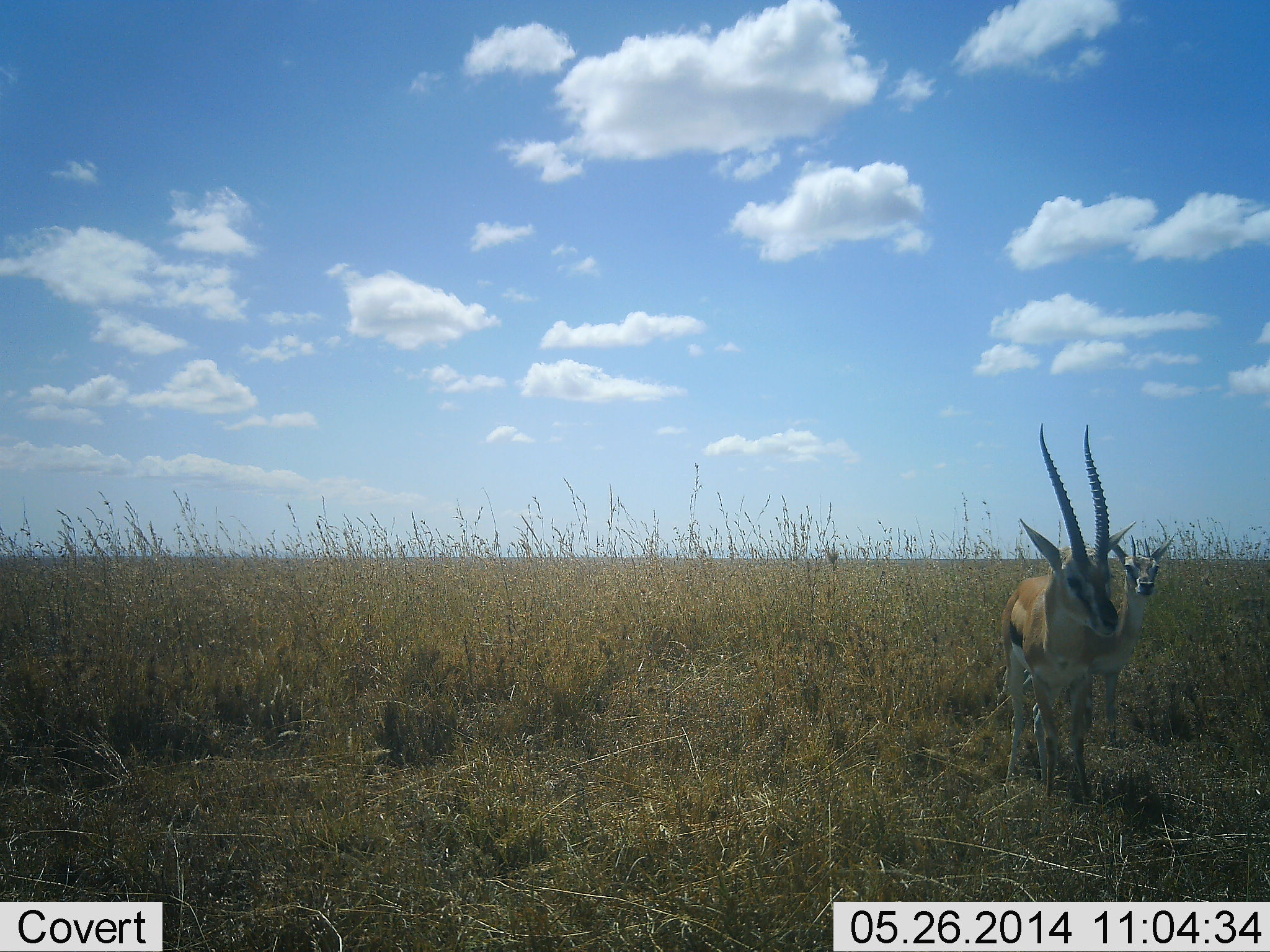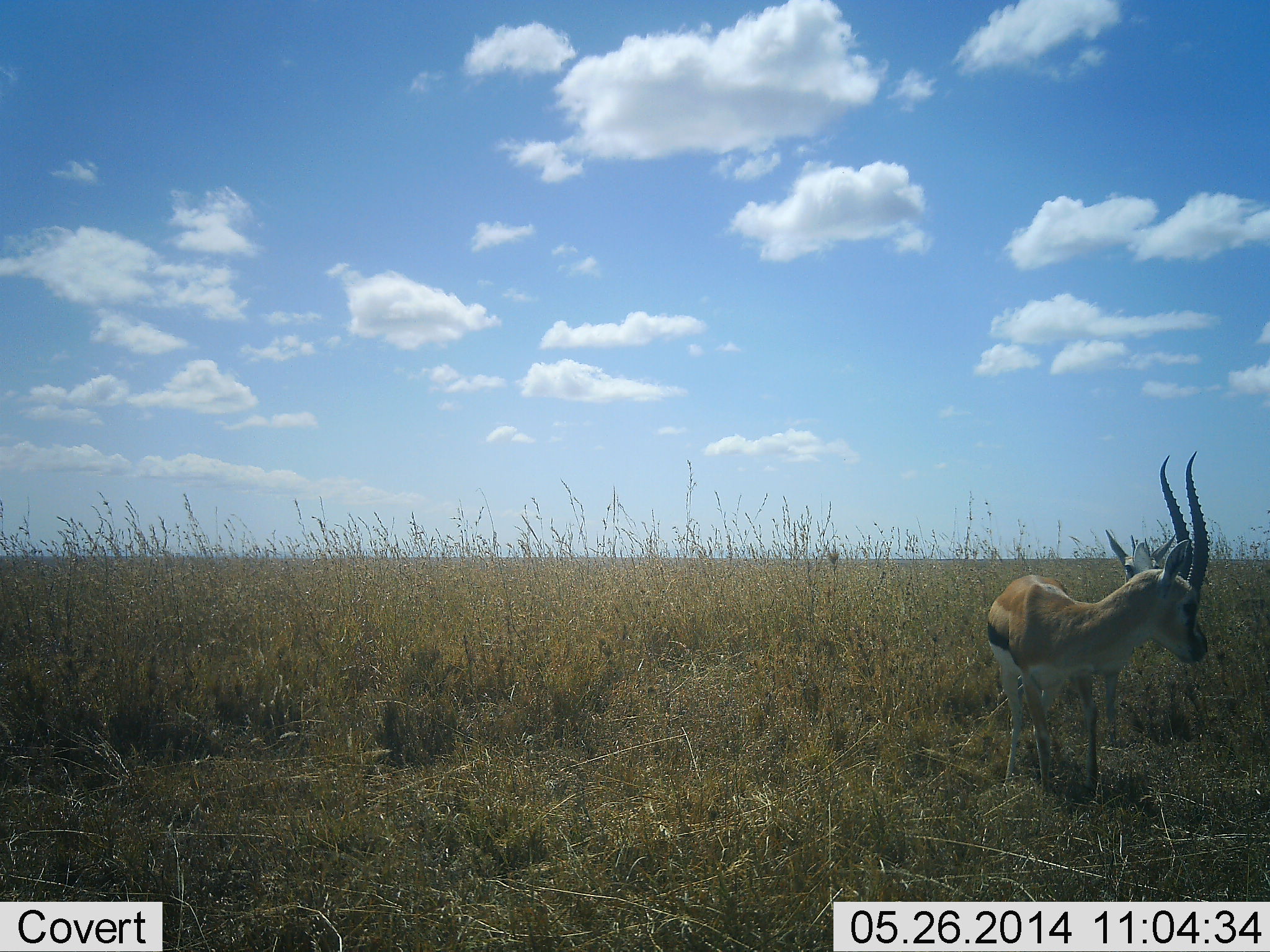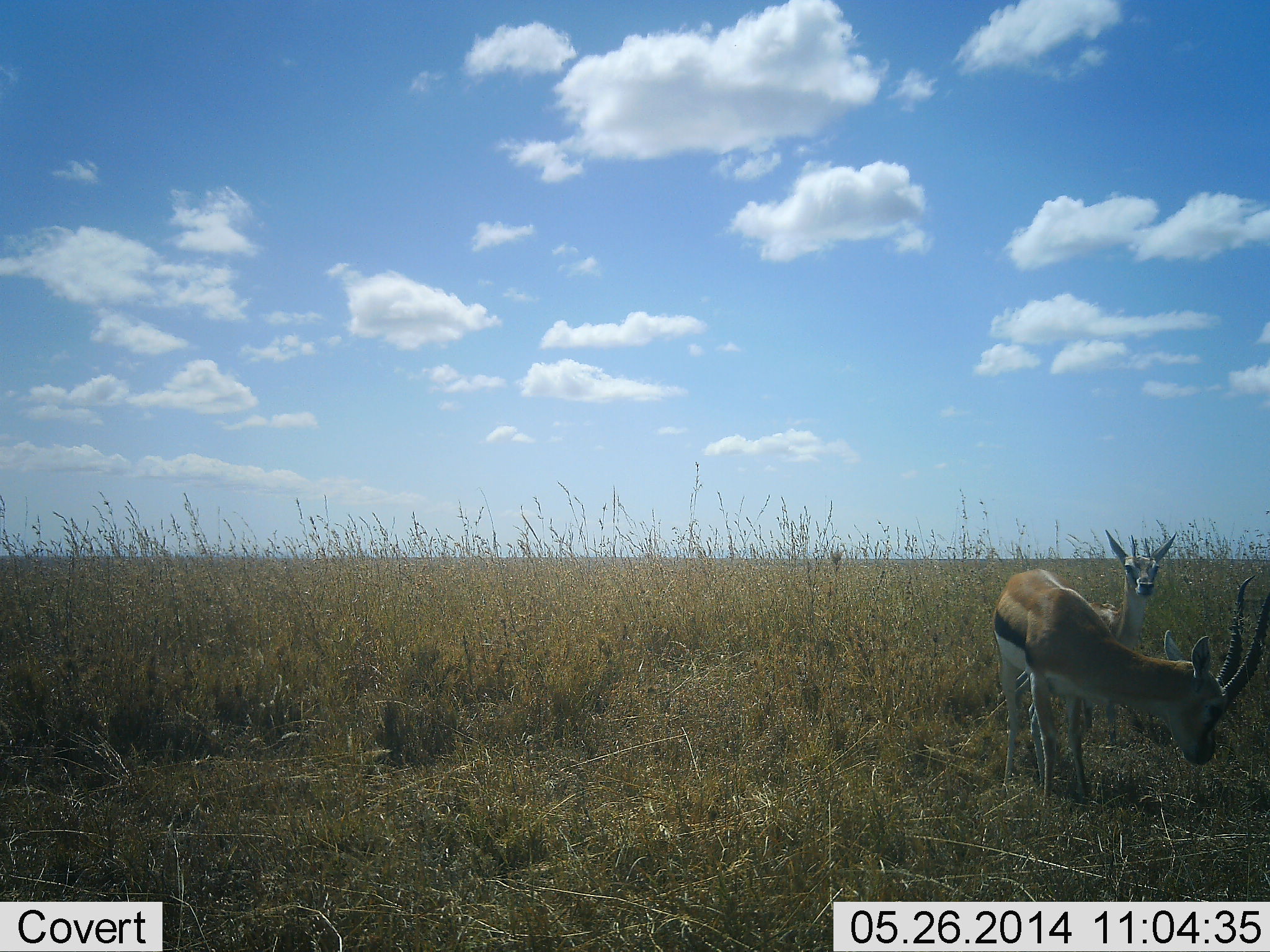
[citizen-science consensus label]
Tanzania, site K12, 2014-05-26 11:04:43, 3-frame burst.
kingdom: Animalia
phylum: Chordata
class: Mammalia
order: Artiodactyla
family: Bovidae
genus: Eudorcas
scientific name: Eudorcas thomsonii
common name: thomson's gazelle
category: gazellethomsons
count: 2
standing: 100%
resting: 0%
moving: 0%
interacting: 0%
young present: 0%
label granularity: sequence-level